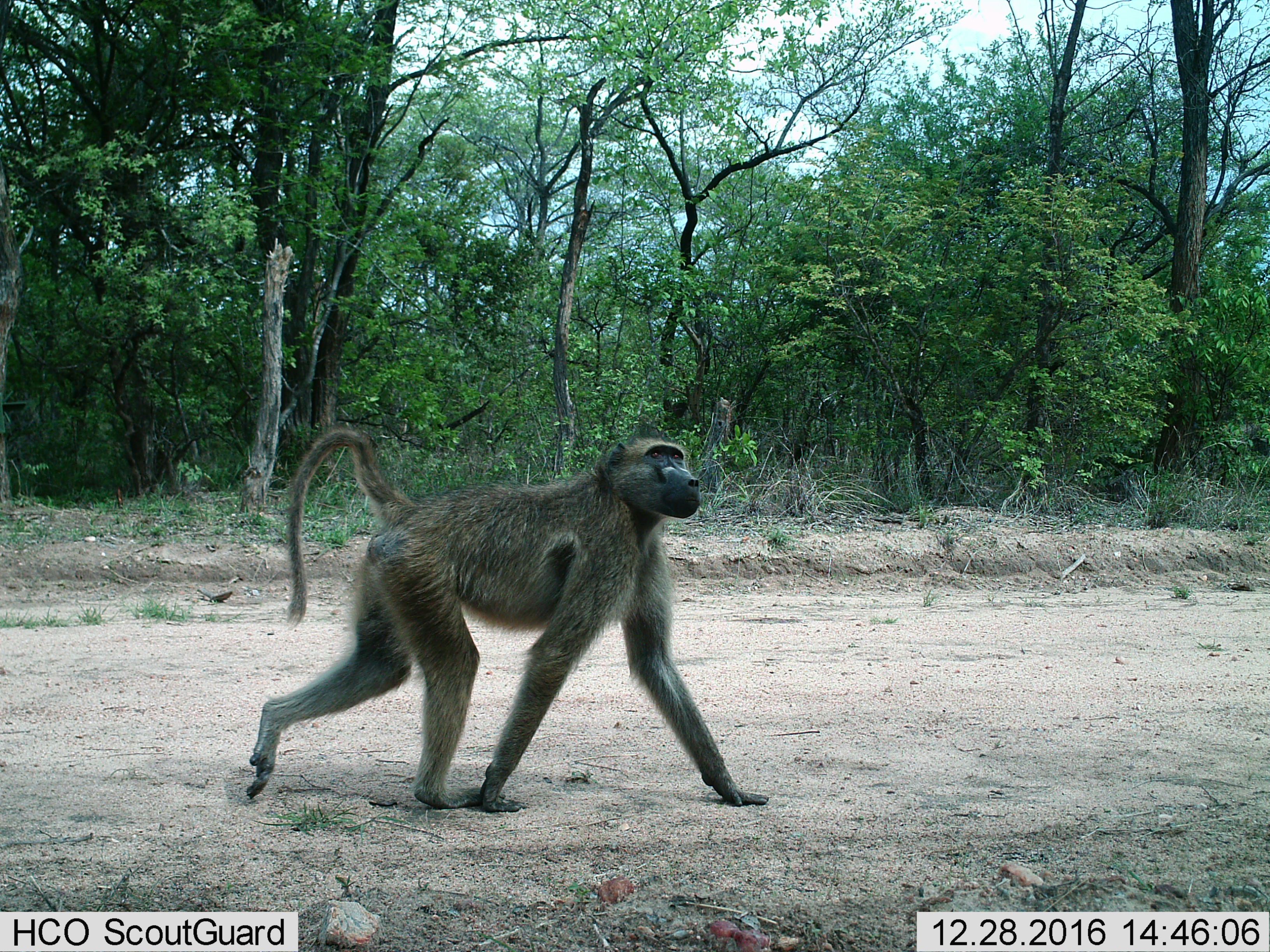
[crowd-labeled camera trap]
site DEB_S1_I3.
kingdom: Animalia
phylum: Chordata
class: Mammalia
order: Primates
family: Cercopithecidae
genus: Papio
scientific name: Papio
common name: baboon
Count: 1.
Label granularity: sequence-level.